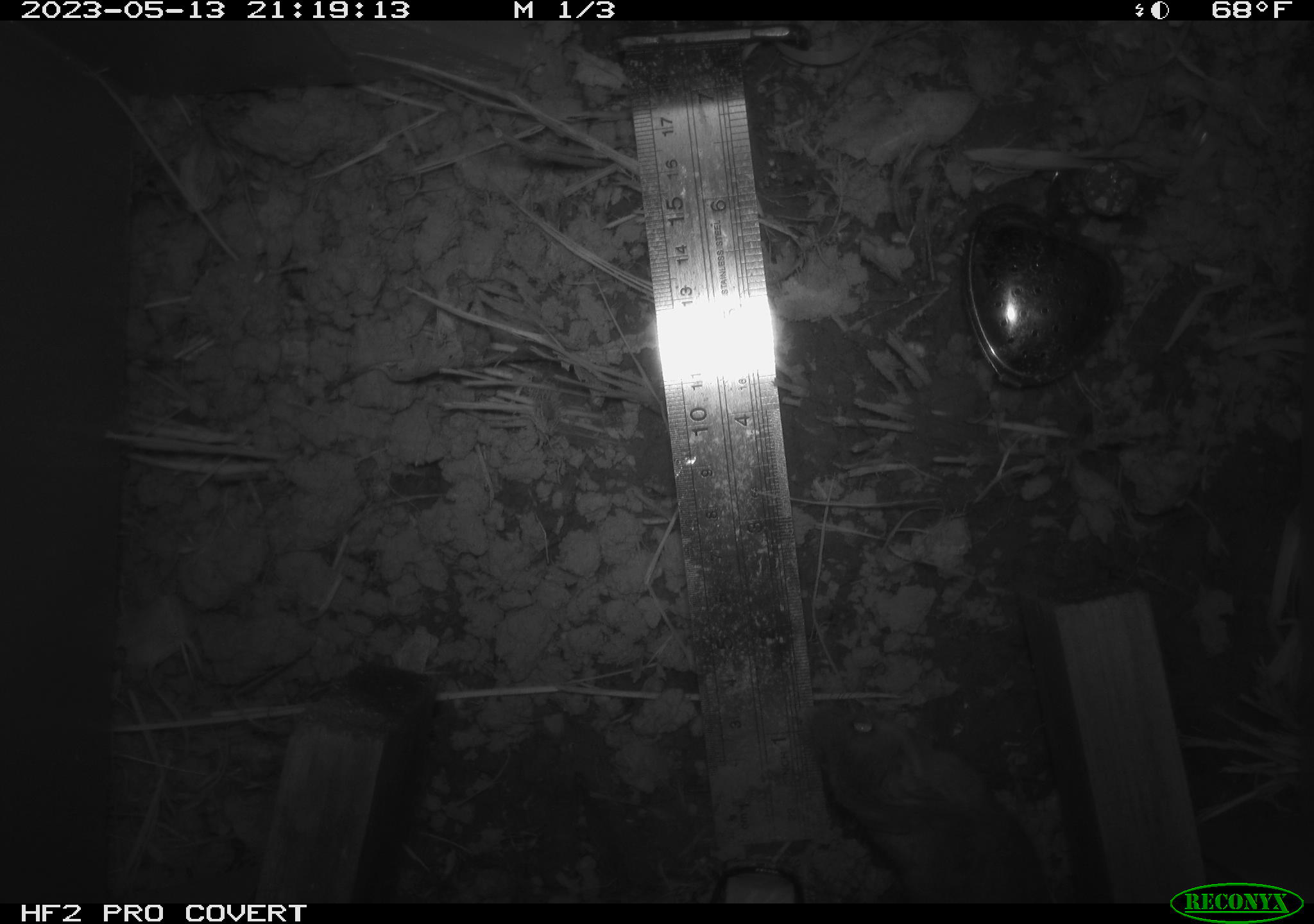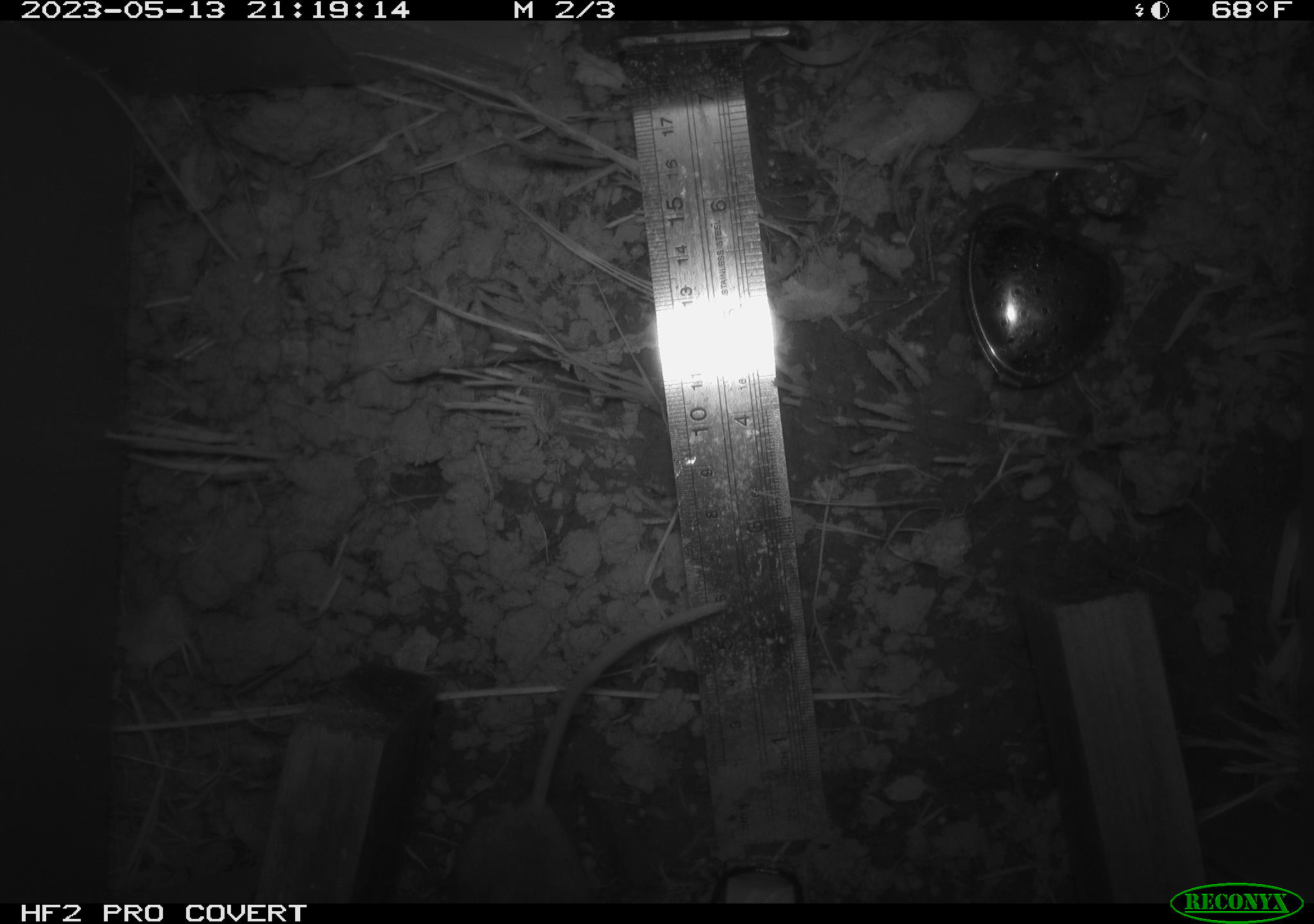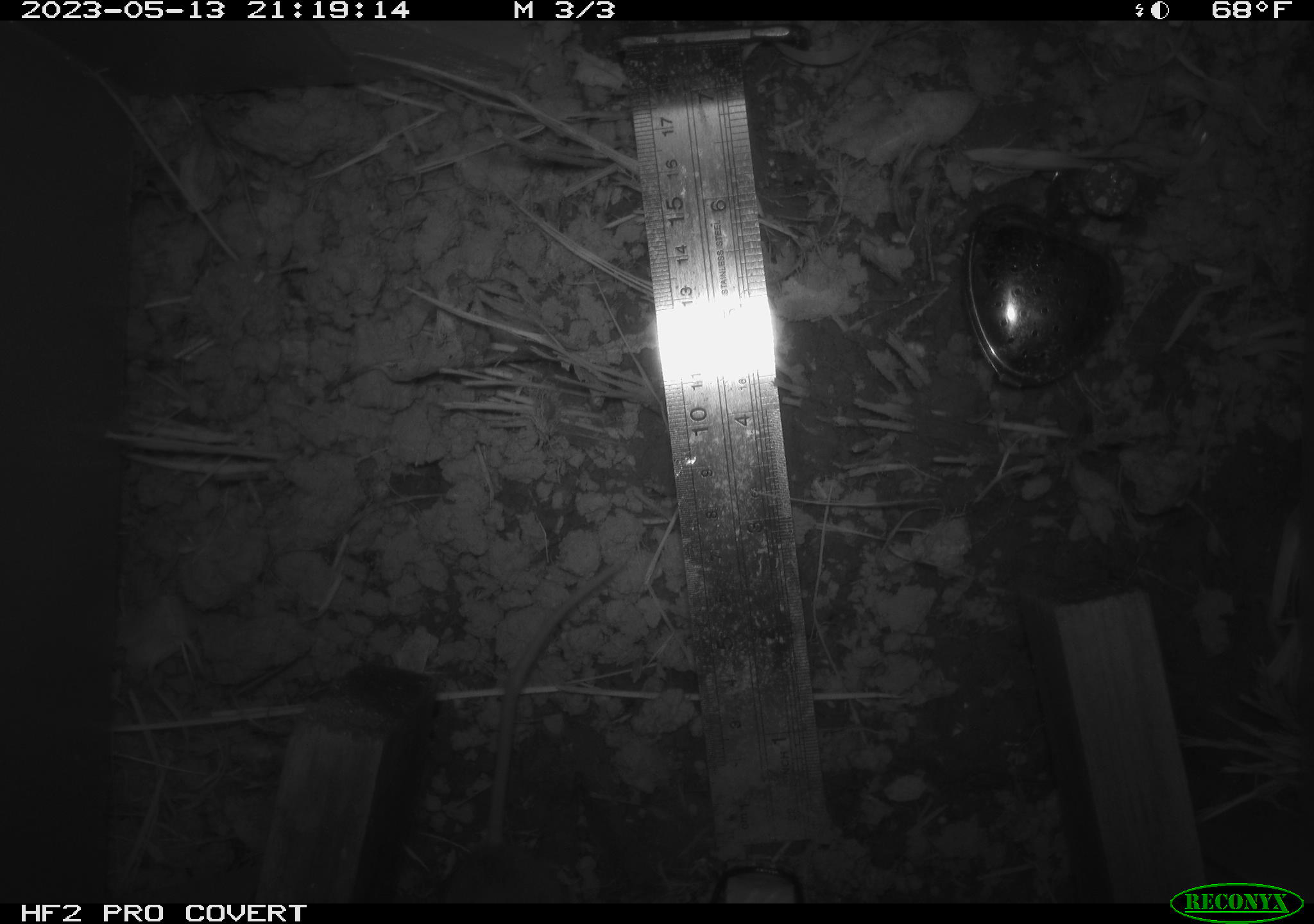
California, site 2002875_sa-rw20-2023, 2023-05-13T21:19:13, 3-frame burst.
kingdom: Animalia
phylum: Chordata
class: Mammalia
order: Rodentia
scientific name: Rodentia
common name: mouse species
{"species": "mouse species (Rodentia)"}